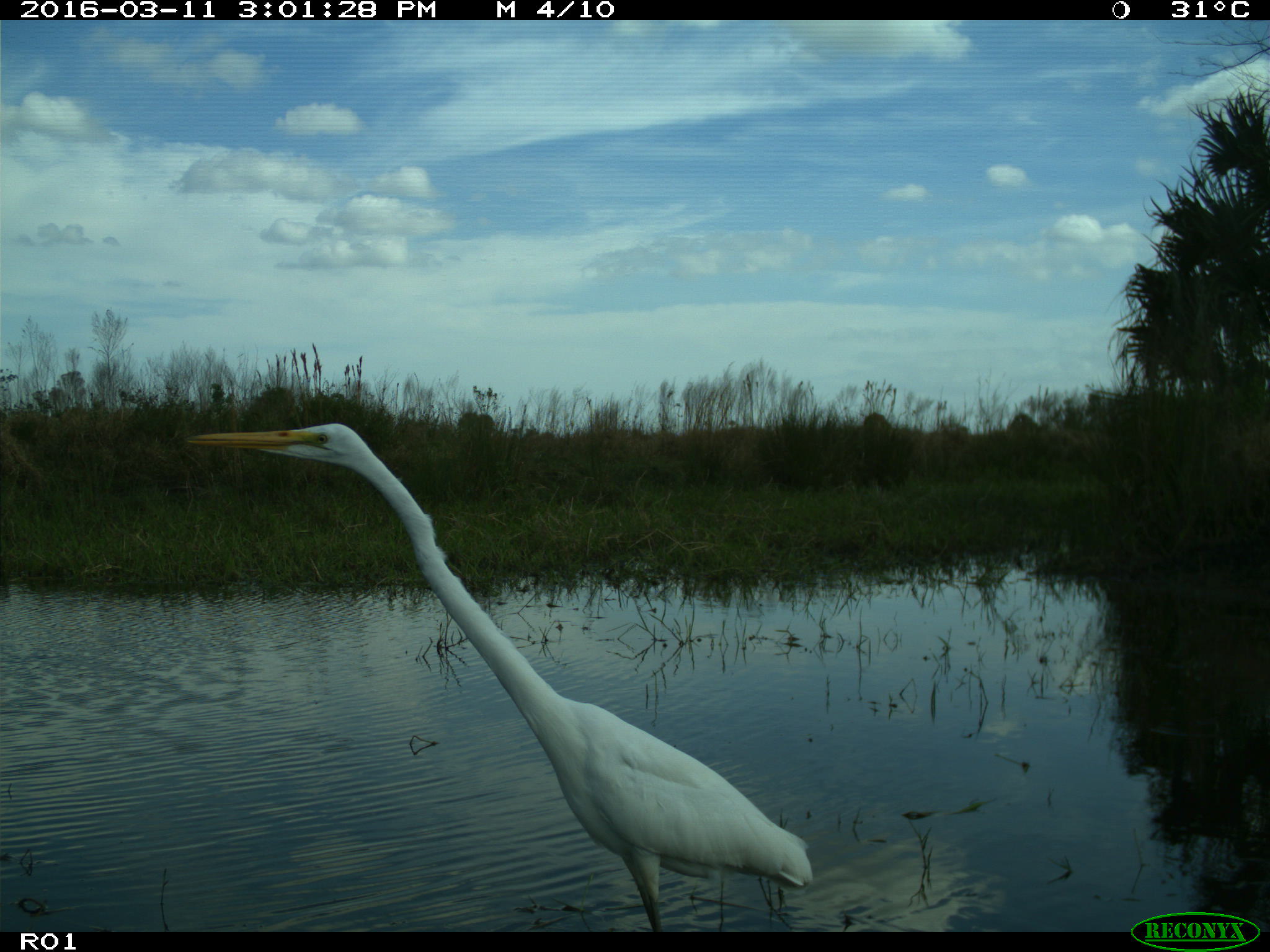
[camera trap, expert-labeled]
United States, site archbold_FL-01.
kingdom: Animalia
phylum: Chordata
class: Aves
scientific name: Aves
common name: birds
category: unidentified bird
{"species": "unidentified bird (birds) (Aves)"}